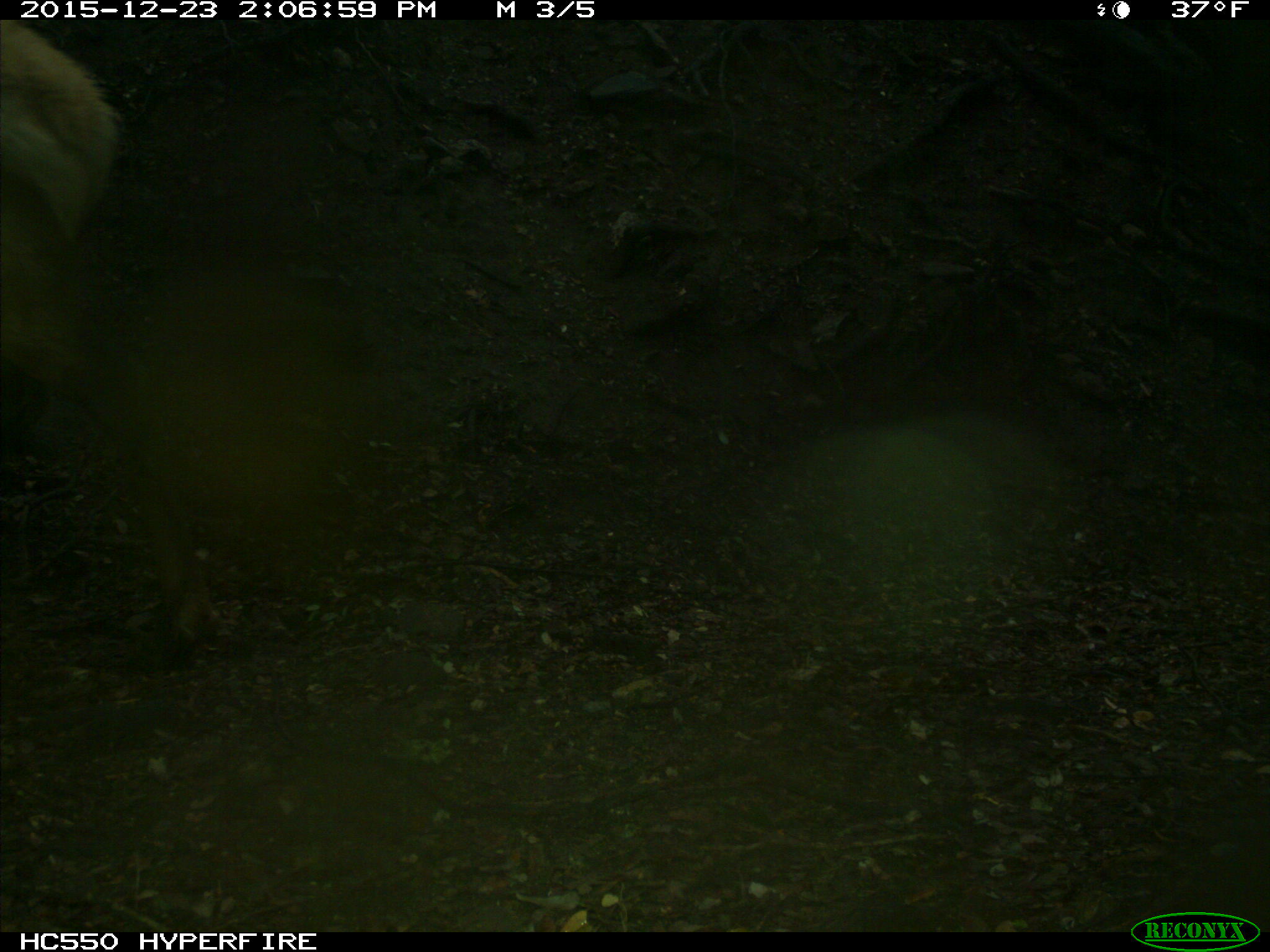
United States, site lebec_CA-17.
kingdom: Animalia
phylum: Chordata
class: Mammalia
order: Artiodactyla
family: Cervidae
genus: Cervus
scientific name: Cervus canadensis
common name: elk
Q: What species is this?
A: Cervus canadensis (elk).